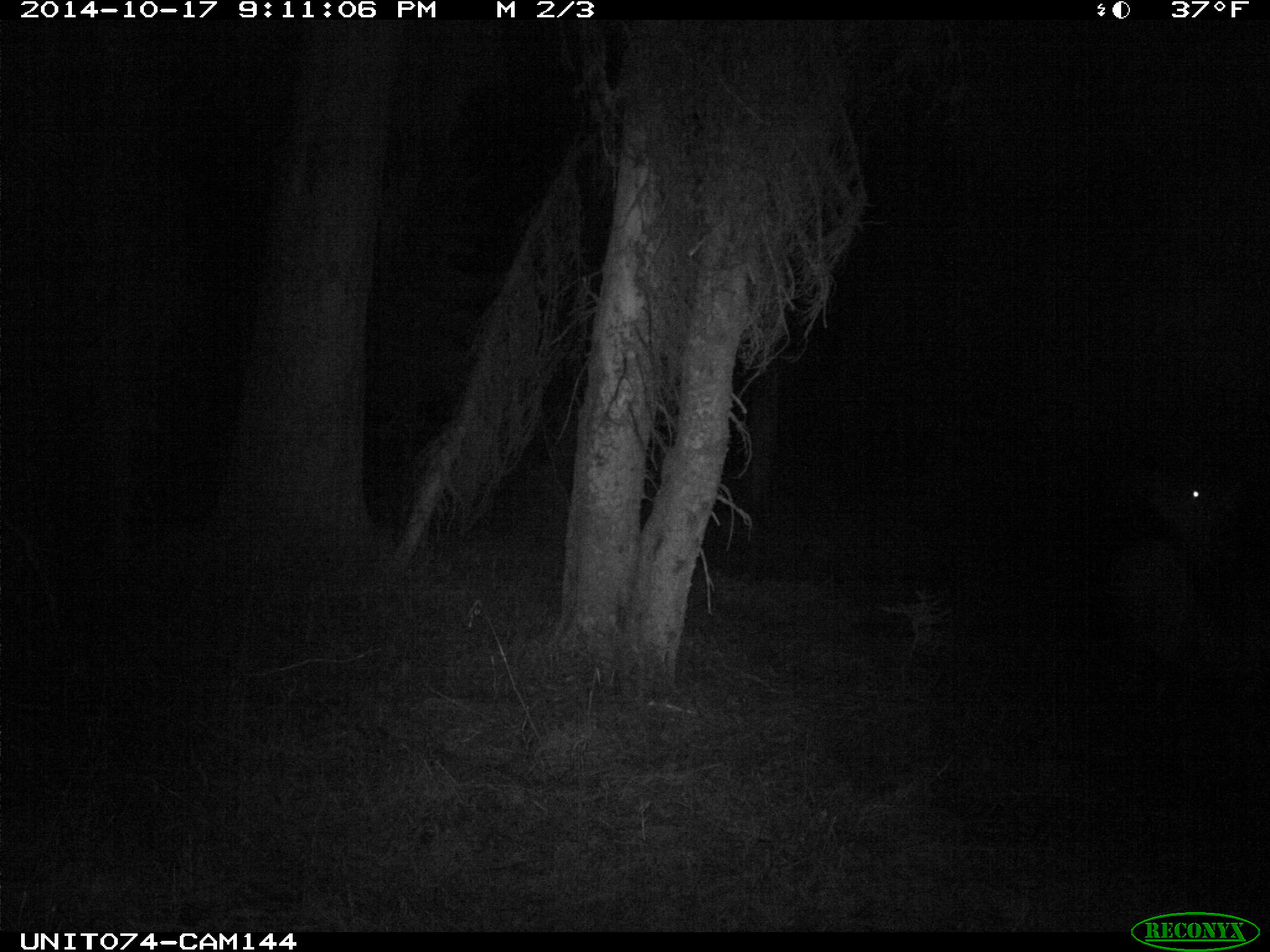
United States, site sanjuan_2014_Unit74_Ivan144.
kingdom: Animalia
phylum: Chordata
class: Mammalia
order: Artiodactyla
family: Cervidae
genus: Cervus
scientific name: Cervus elaphus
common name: red deer